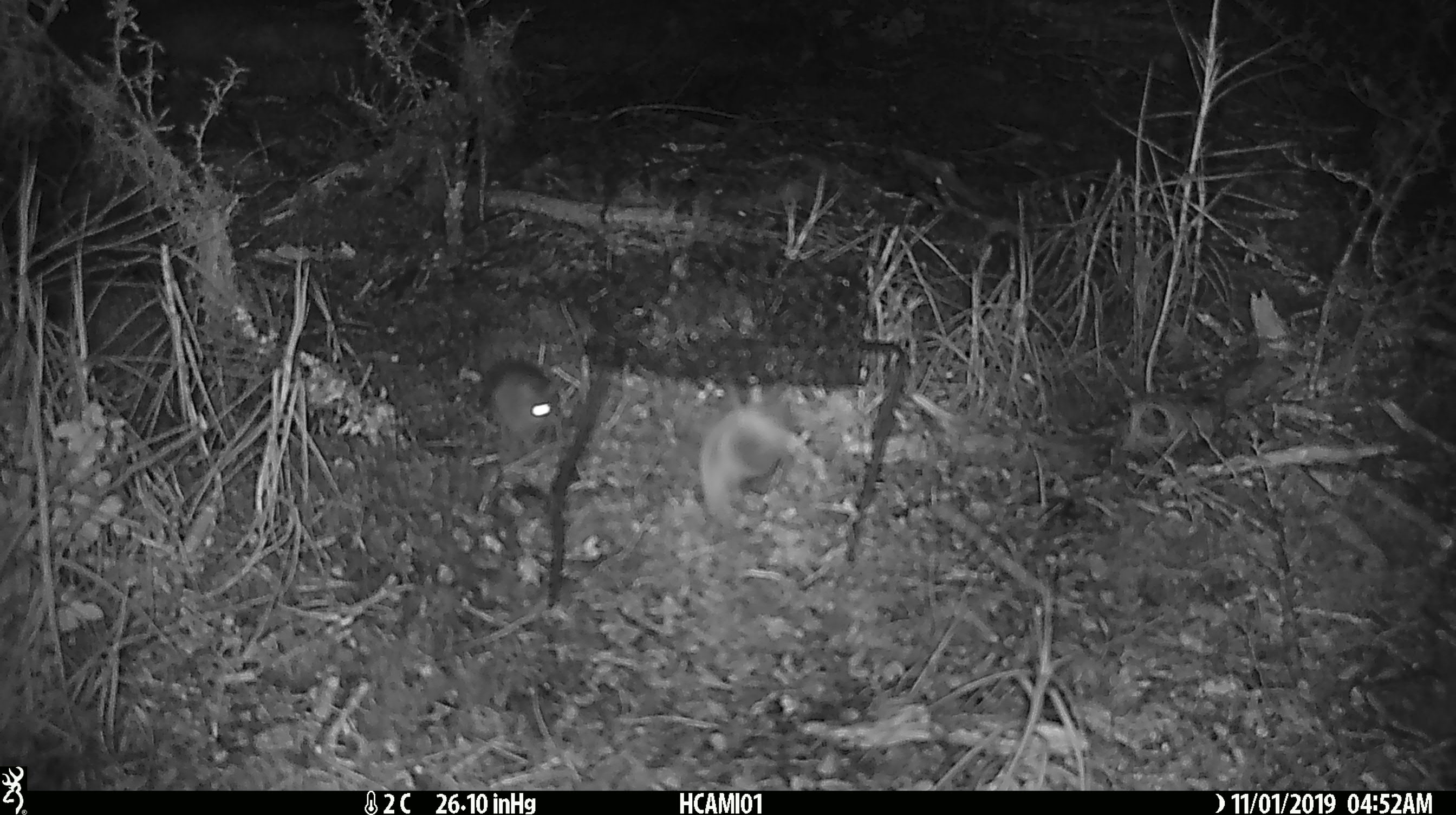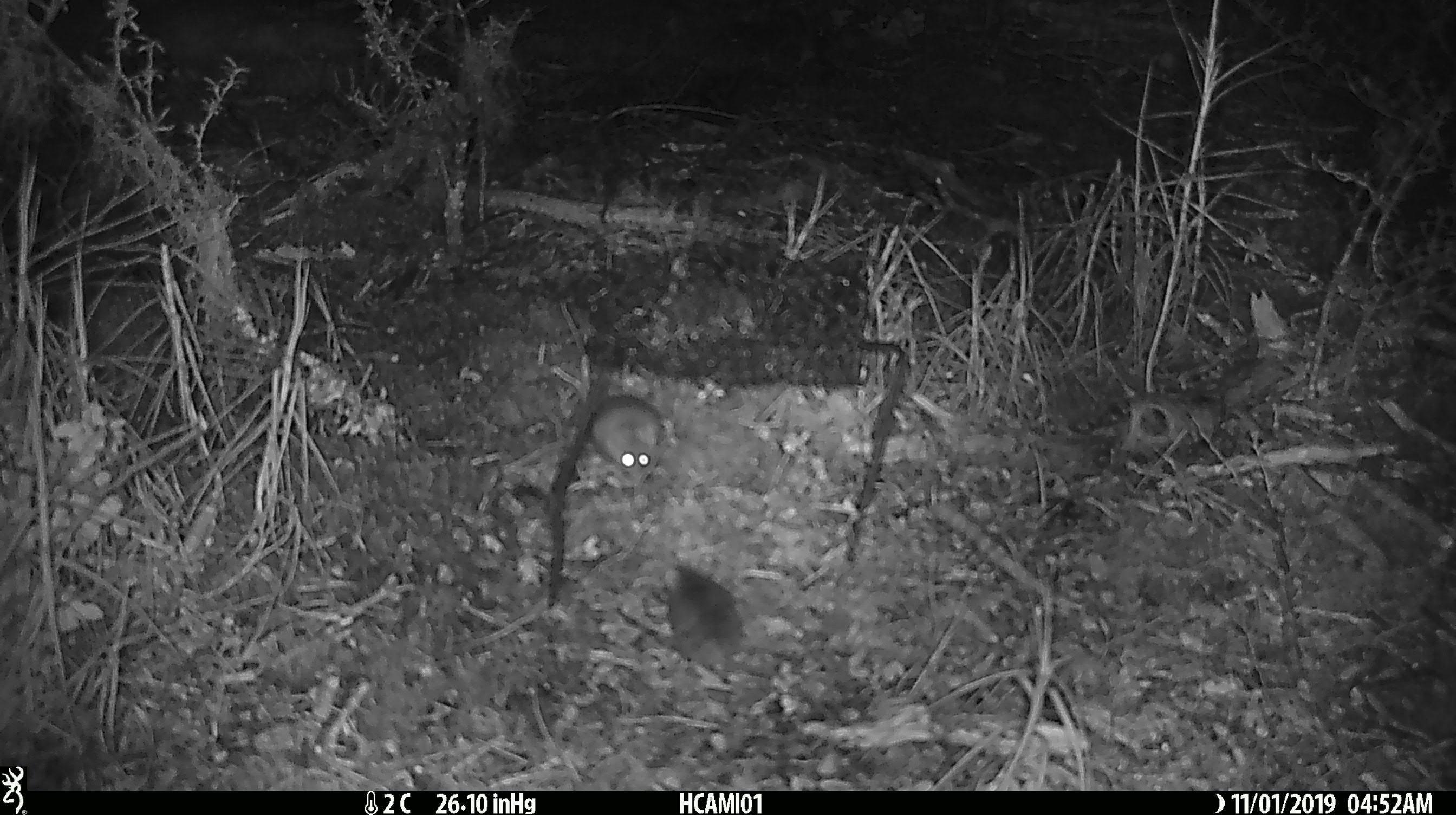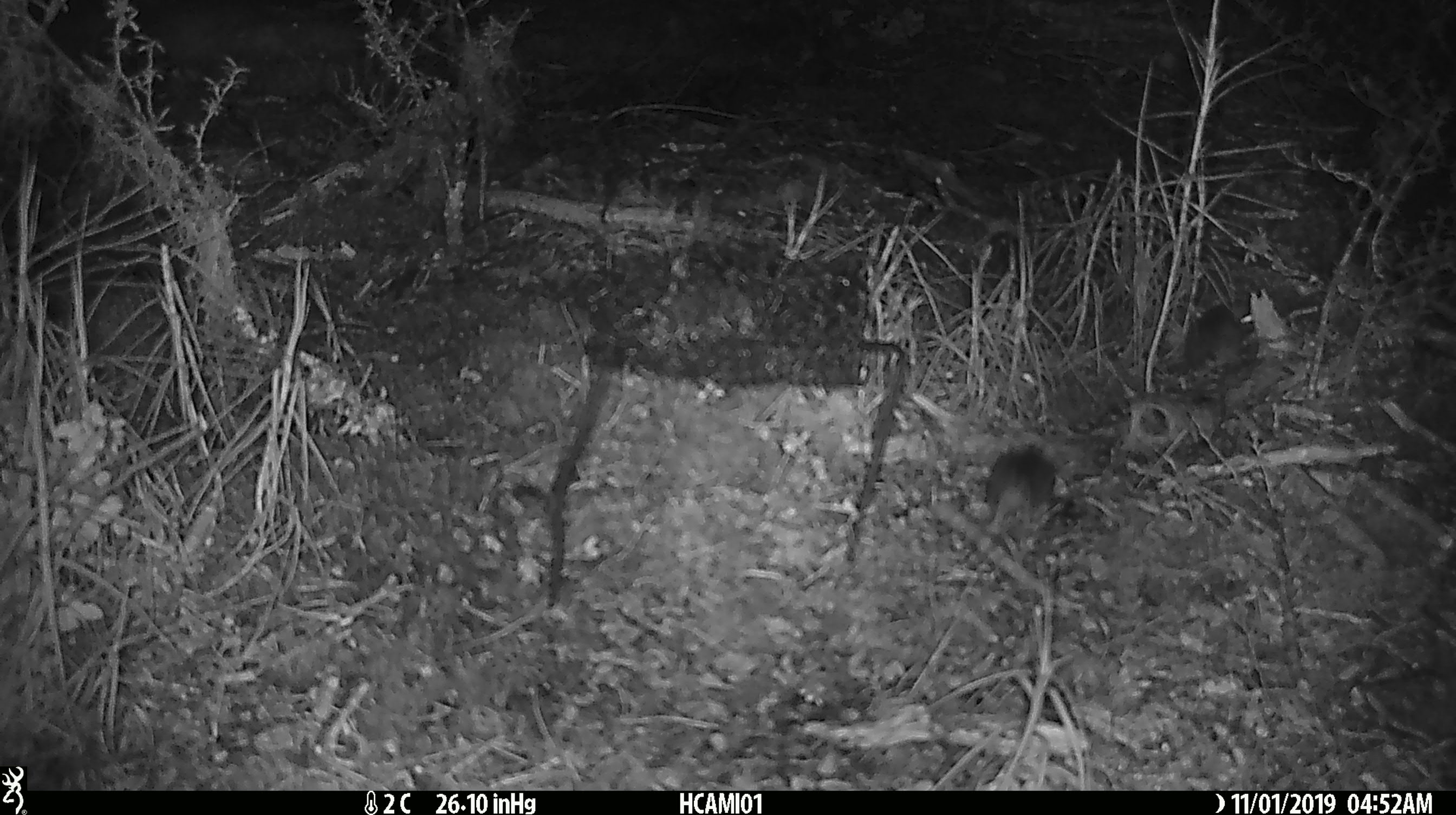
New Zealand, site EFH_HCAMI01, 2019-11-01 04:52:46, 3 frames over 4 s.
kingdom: Animalia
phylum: Chordata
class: Mammalia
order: Rodentia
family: Muridae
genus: Mus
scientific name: Mus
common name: mouse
Mouse (Mus).